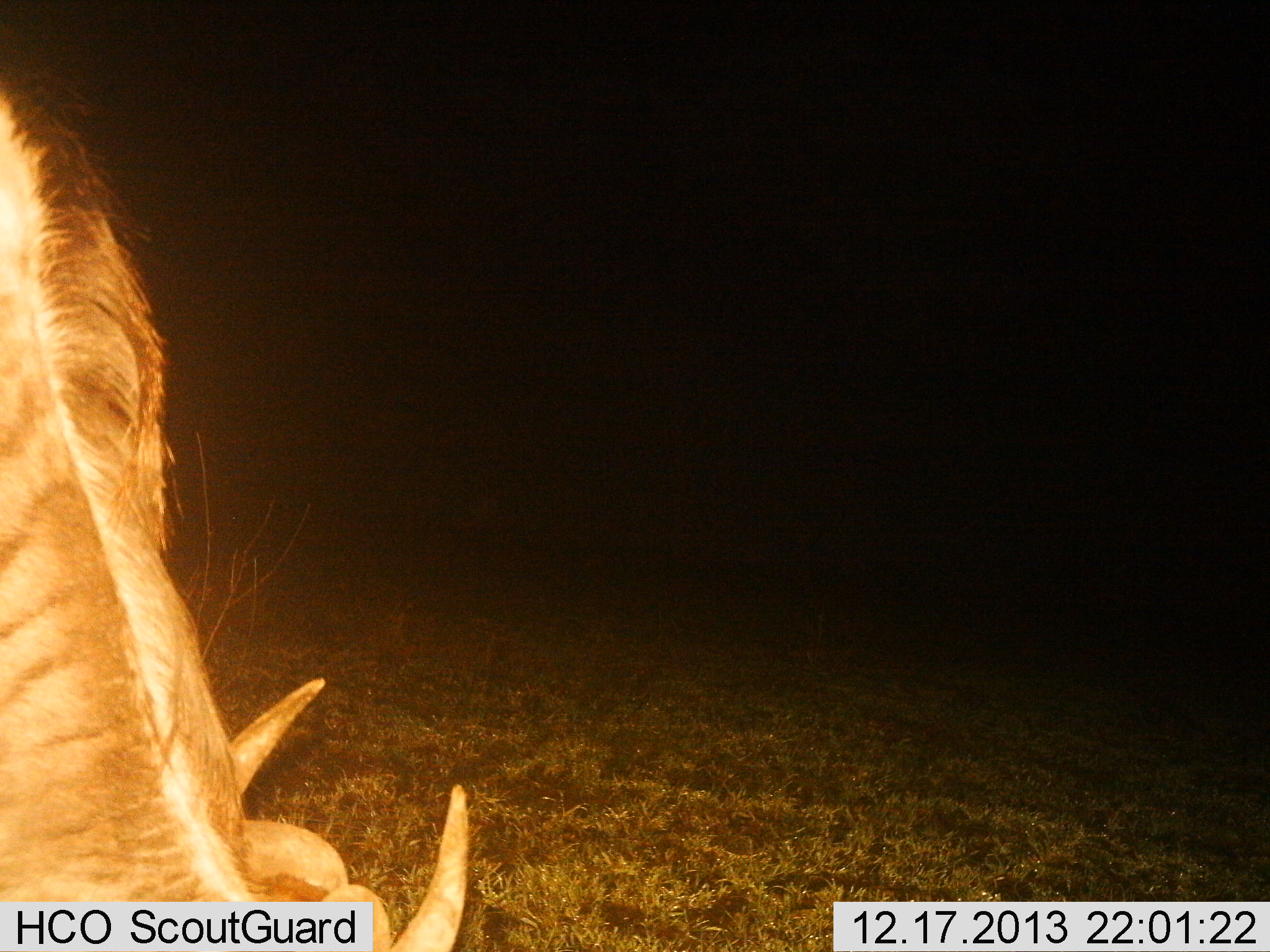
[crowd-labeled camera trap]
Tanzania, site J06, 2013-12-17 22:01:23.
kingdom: Animalia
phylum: Chordata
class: Mammalia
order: Artiodactyla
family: Bovidae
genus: Connochaetes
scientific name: Connochaetes taurinus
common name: blue wildebeest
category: wildebeest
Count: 1.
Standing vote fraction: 40%.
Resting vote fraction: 0%.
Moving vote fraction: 20%.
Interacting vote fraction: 0%.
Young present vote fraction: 0%.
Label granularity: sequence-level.